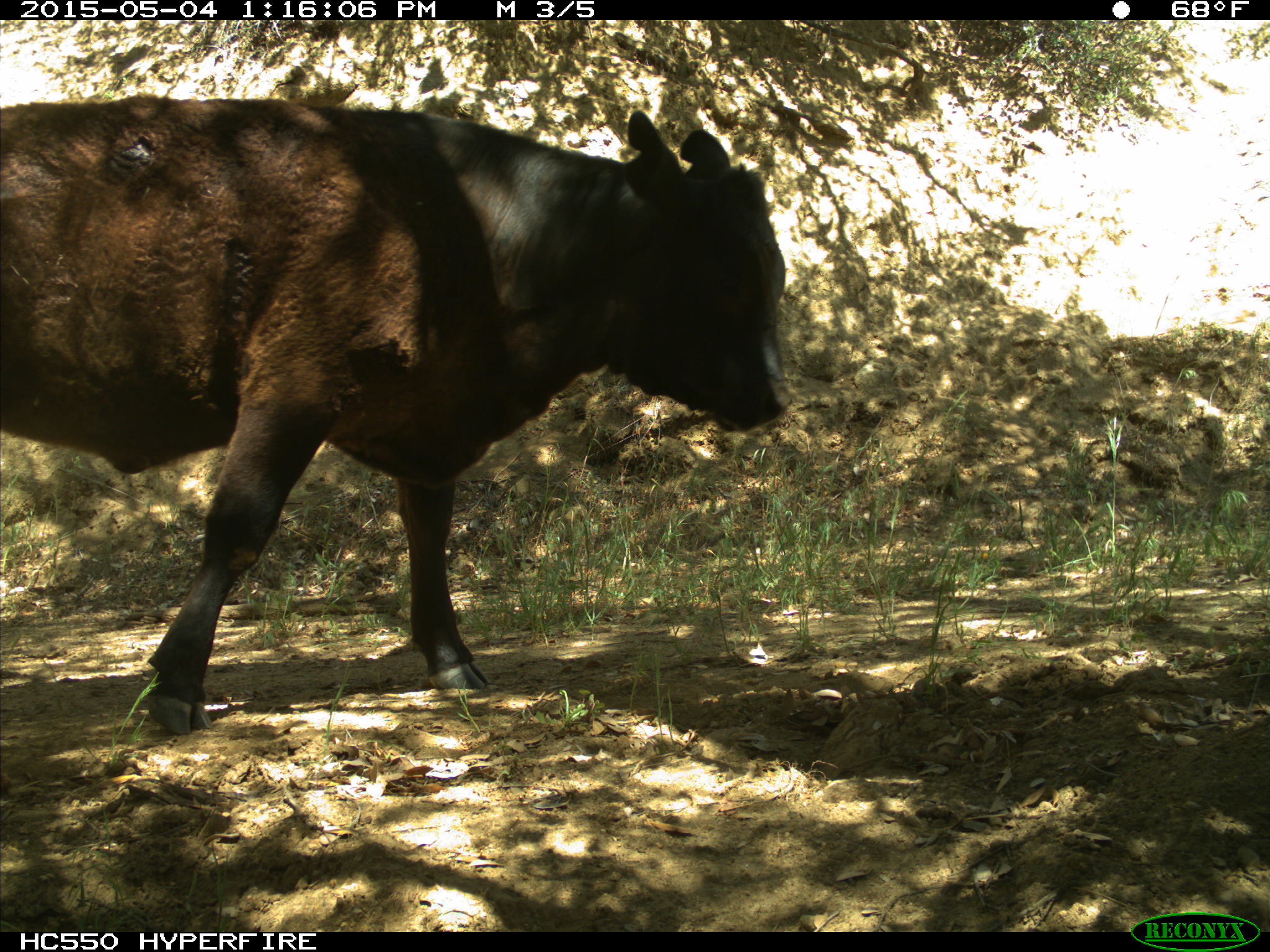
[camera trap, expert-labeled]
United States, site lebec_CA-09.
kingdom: Animalia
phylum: Chordata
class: Mammalia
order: Artiodactyla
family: Bovidae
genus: Bos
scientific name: Bos taurus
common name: domestic cow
Bos taurus (domestic cow).